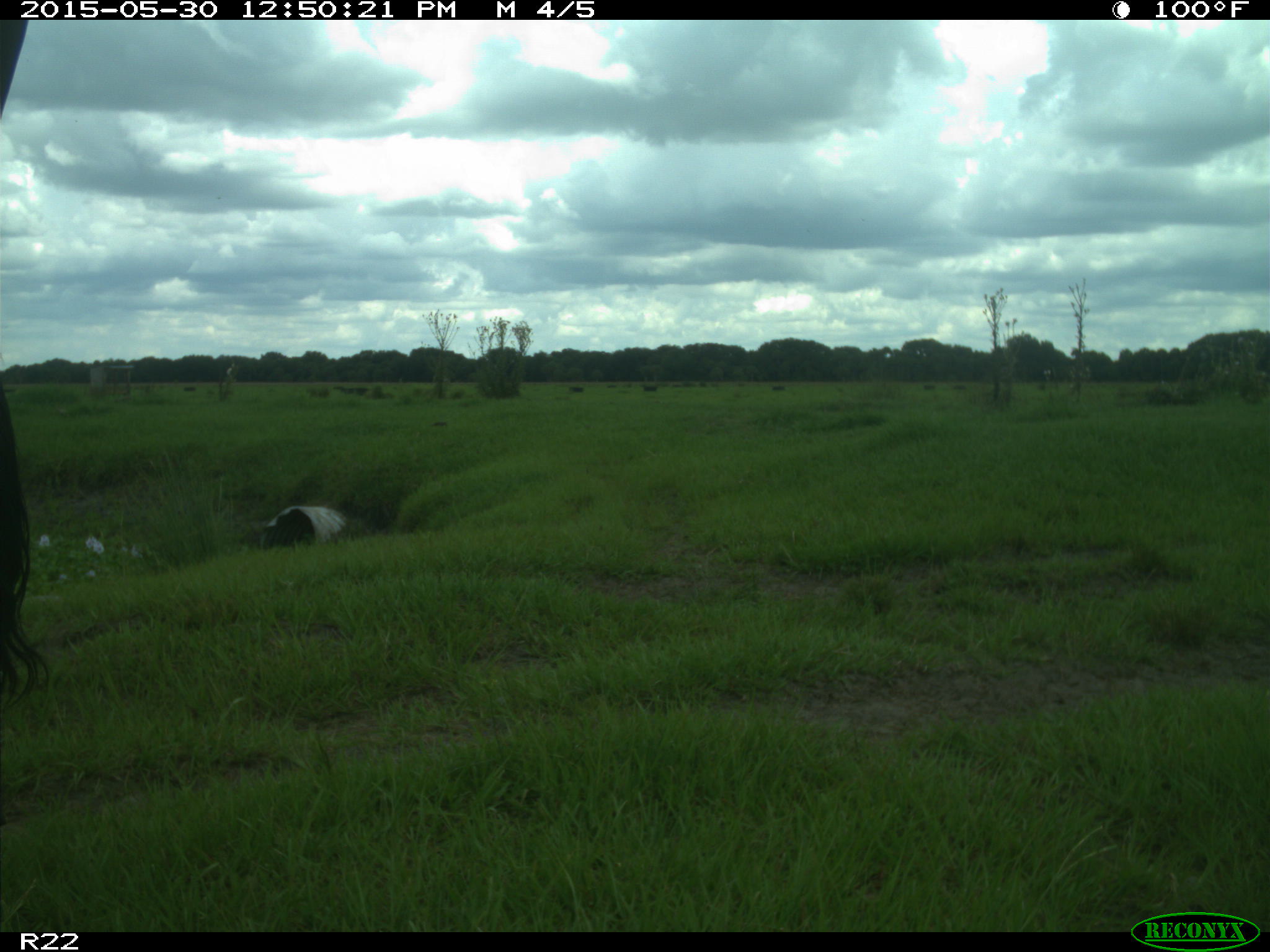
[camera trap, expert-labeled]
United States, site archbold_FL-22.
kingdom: Animalia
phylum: Chordata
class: Mammalia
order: Artiodactyla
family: Bovidae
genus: Bos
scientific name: Bos taurus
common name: domestic cow